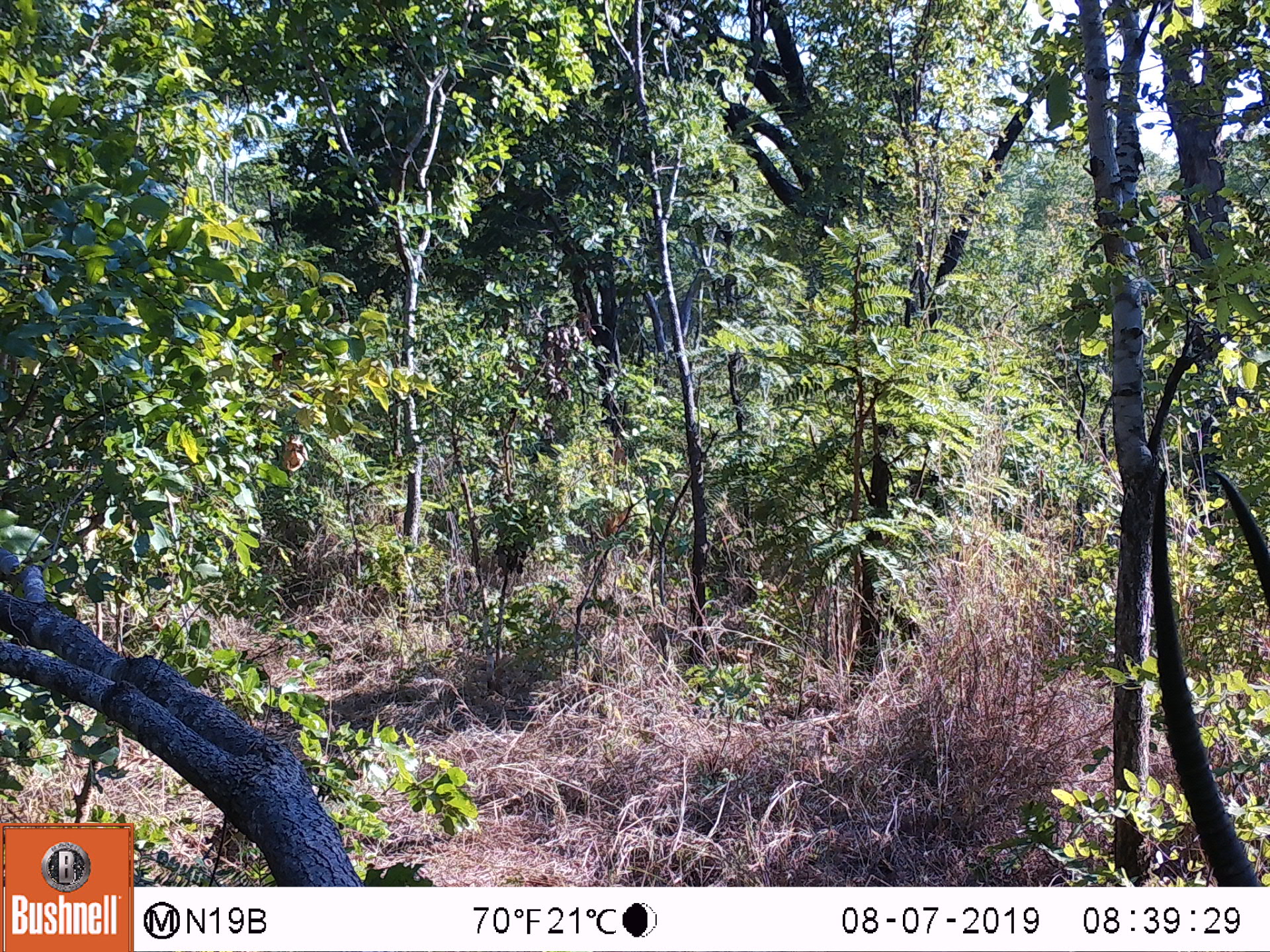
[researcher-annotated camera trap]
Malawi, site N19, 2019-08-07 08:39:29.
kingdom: Animalia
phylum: Chordata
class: Mammalia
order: Artiodactyla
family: Bovidae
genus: Hippotragus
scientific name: Hippotragus niger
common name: sable antelope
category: sable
Sable (sable antelope) (Hippotragus niger), count 1.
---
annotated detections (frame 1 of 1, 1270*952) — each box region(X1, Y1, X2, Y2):
sable: region(1143, 457, 1262, 882)